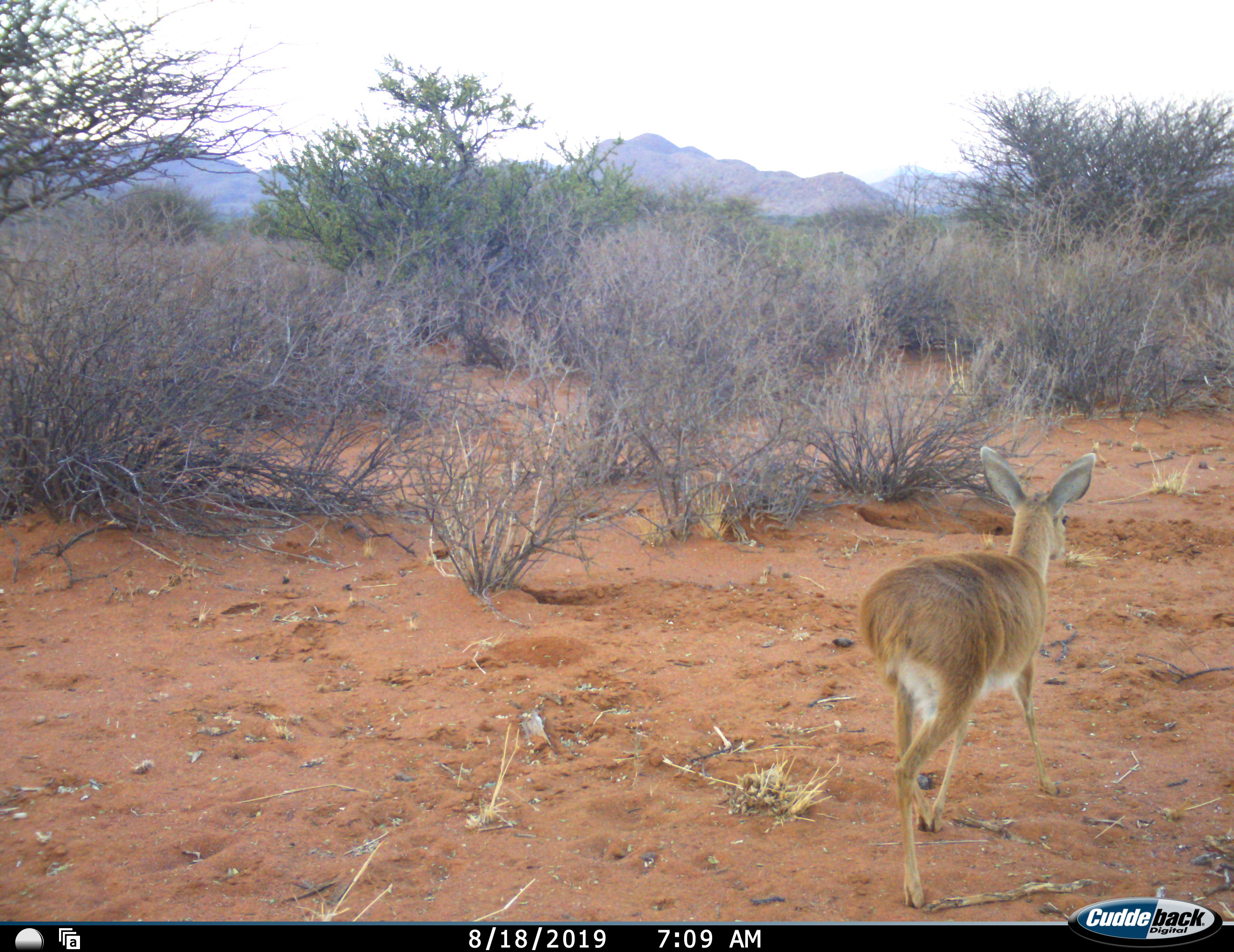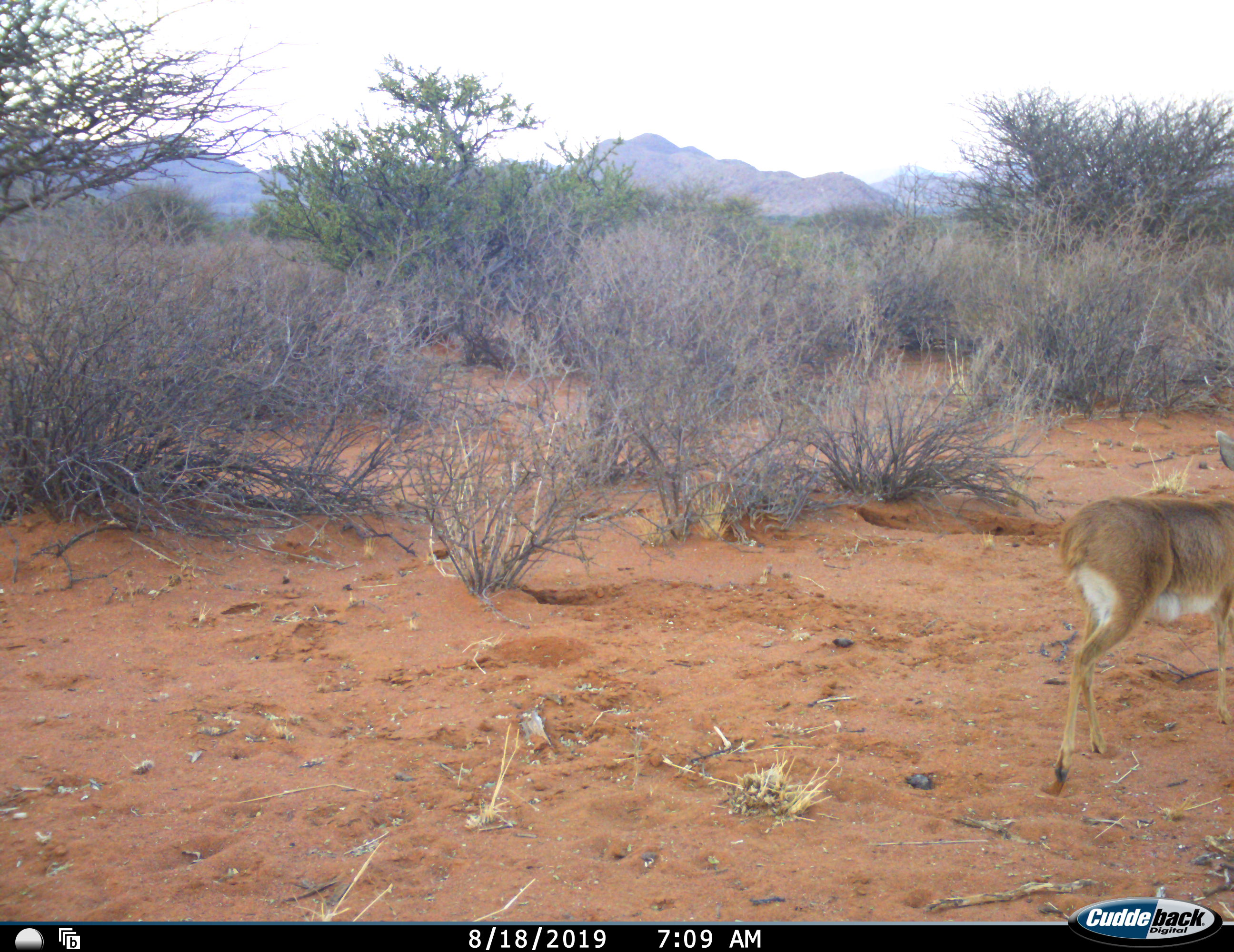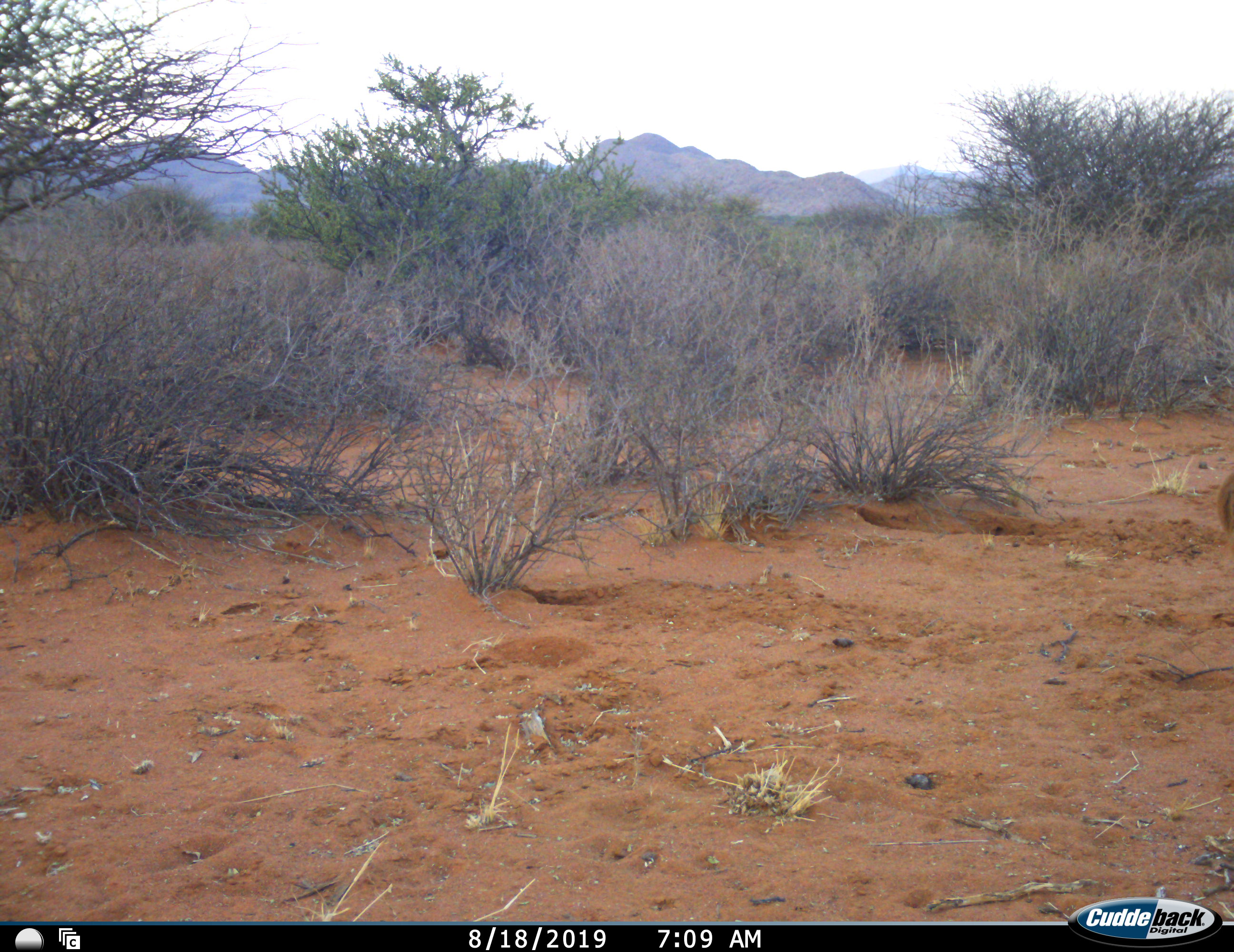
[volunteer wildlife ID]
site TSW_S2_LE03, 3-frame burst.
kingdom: Animalia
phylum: Chordata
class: Mammalia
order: Artiodactyla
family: Bovidae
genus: Raphicerus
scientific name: Raphicerus campestris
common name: steenbok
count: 1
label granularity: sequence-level